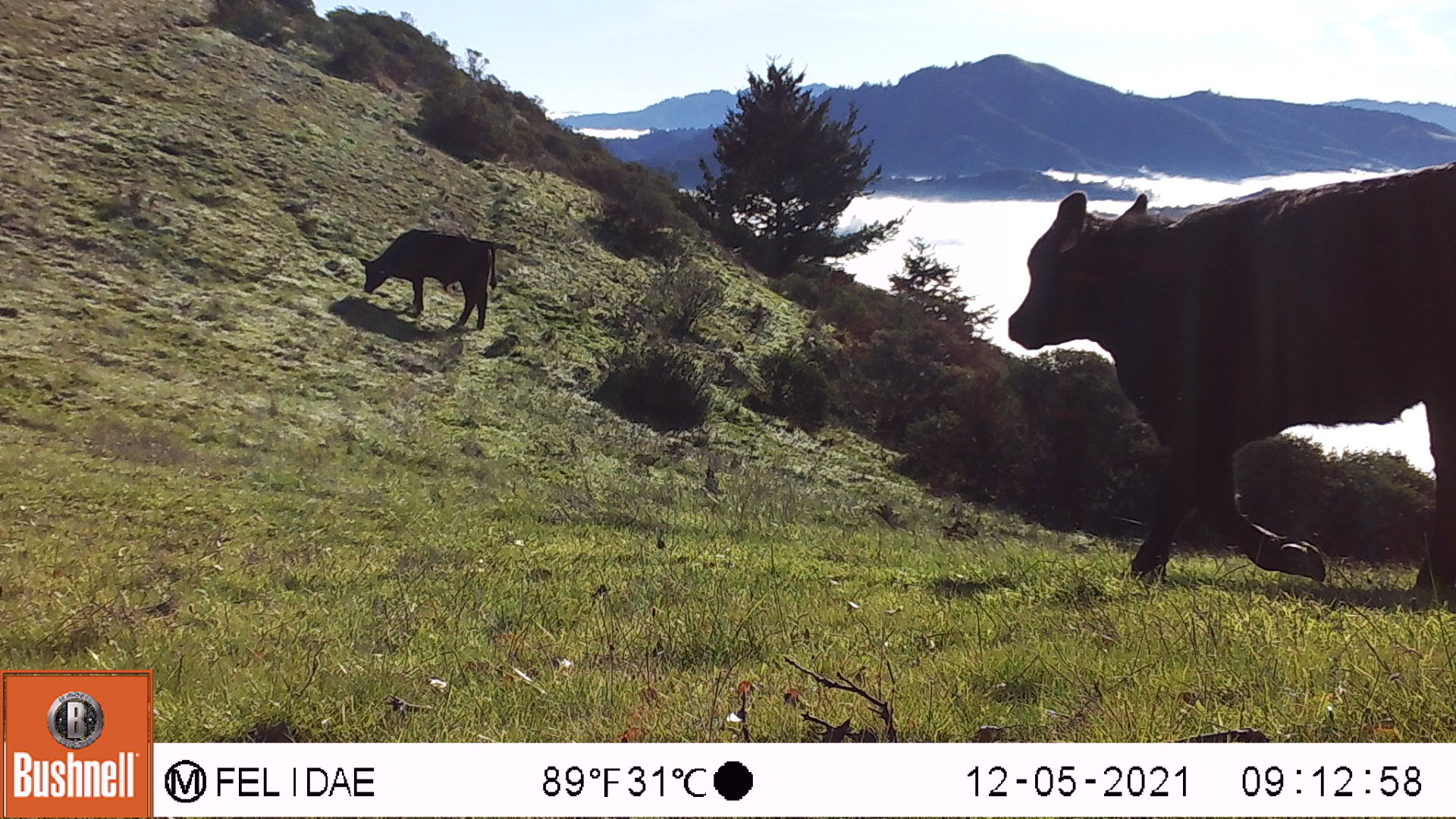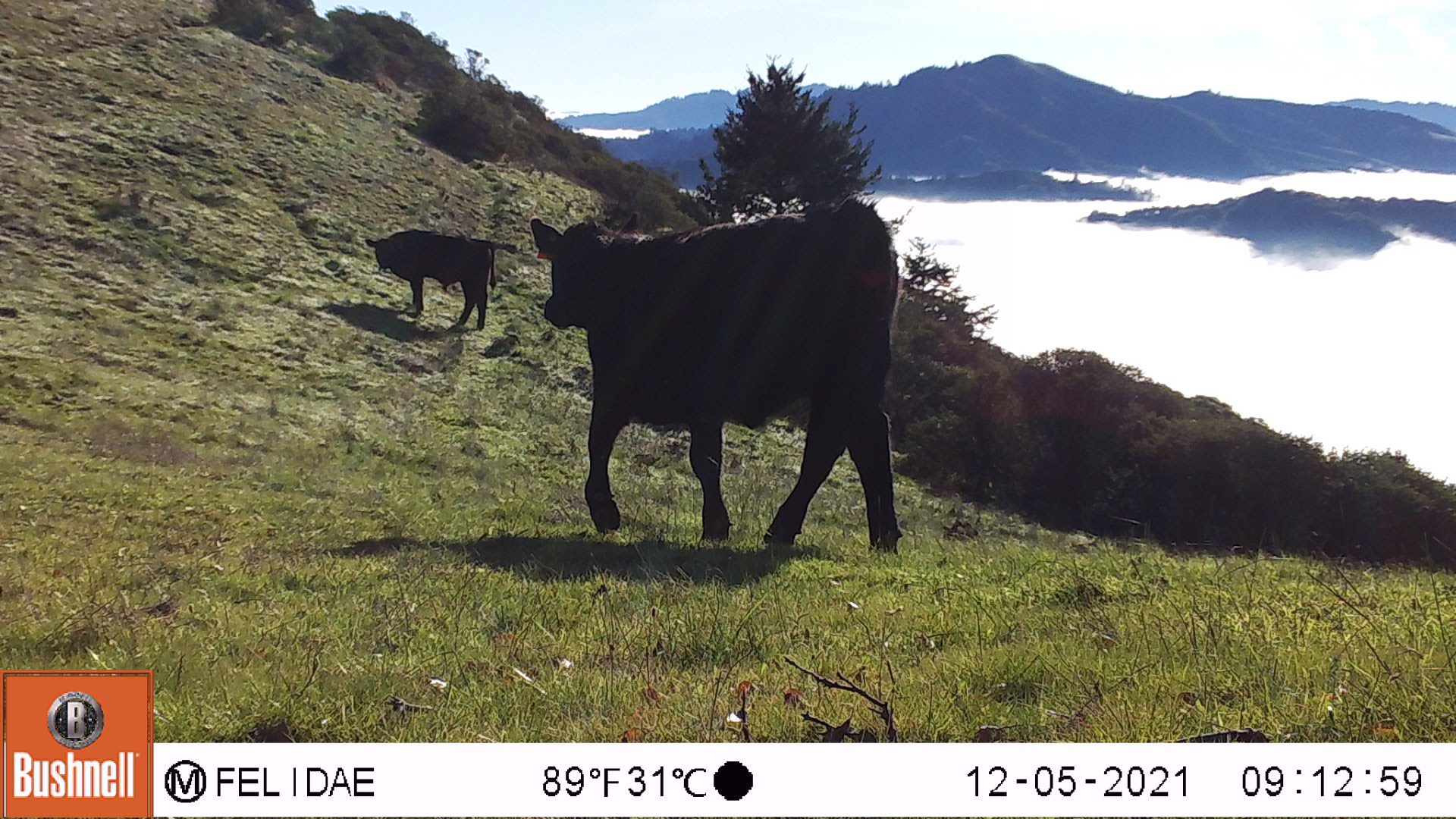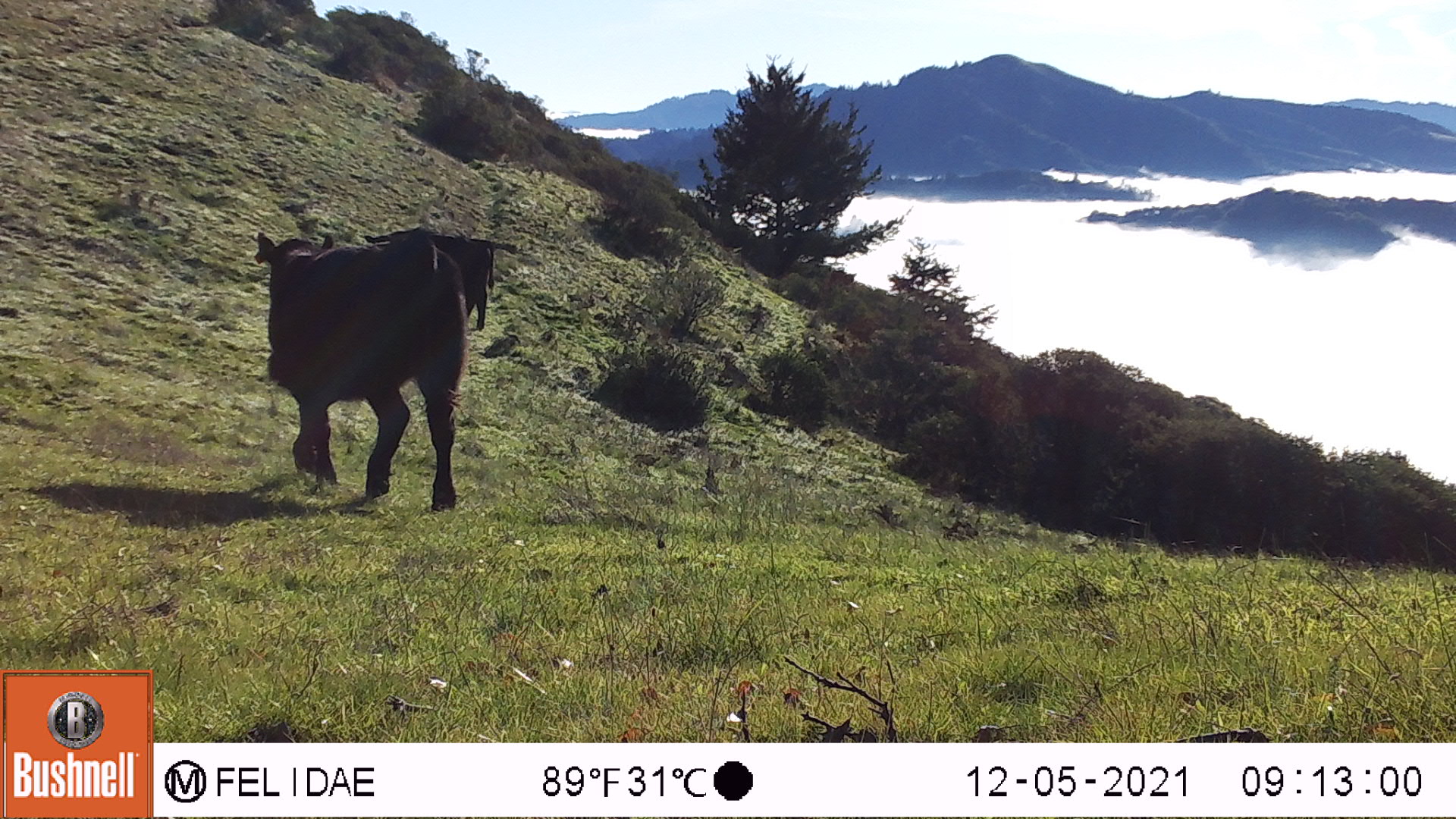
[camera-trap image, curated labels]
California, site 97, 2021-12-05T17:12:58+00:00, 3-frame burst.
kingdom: Animalia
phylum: Chordata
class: Mammalia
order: Artiodactyla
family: Bovidae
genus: Bos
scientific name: Bos taurus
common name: domestic cattle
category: cattle